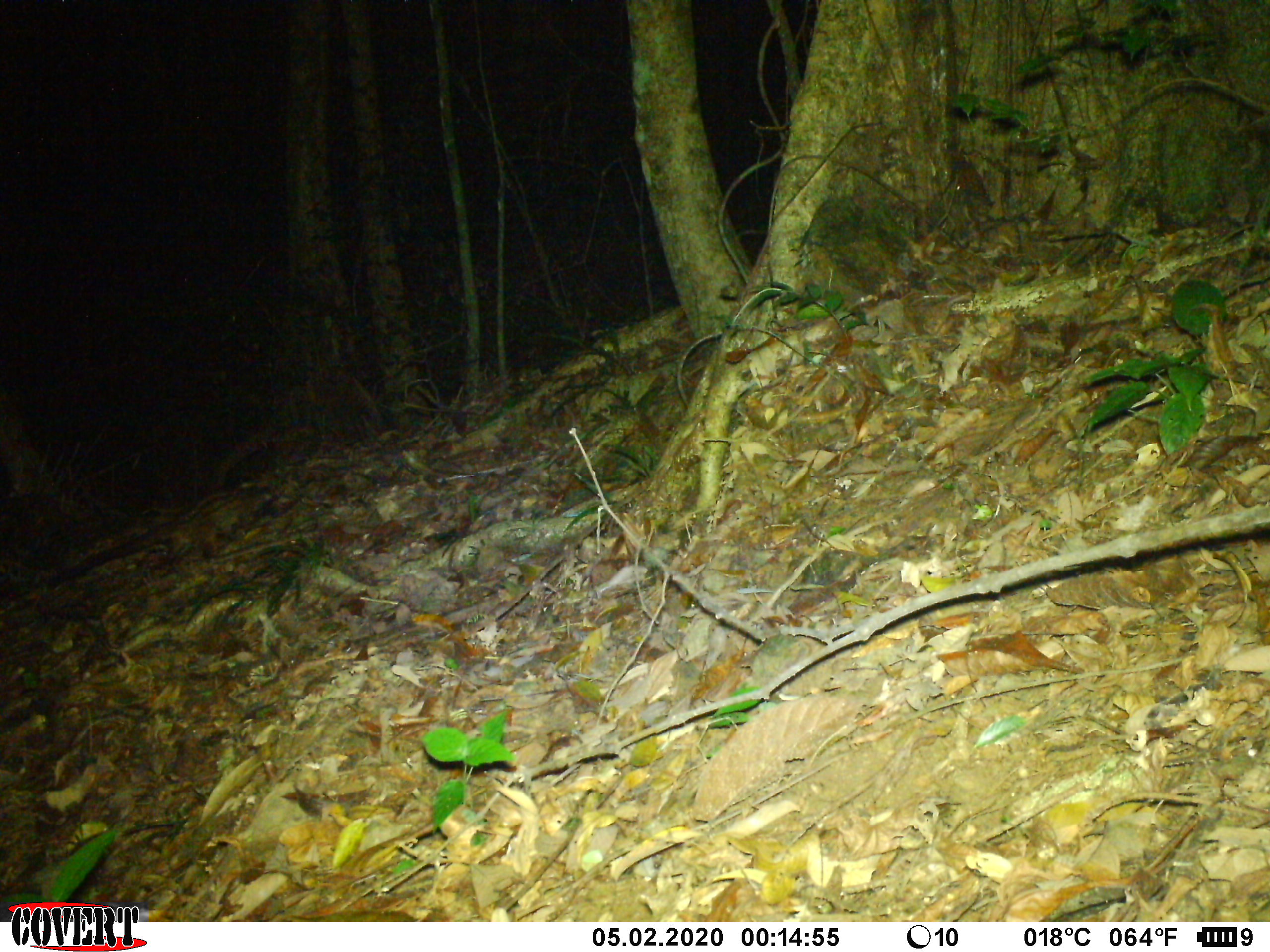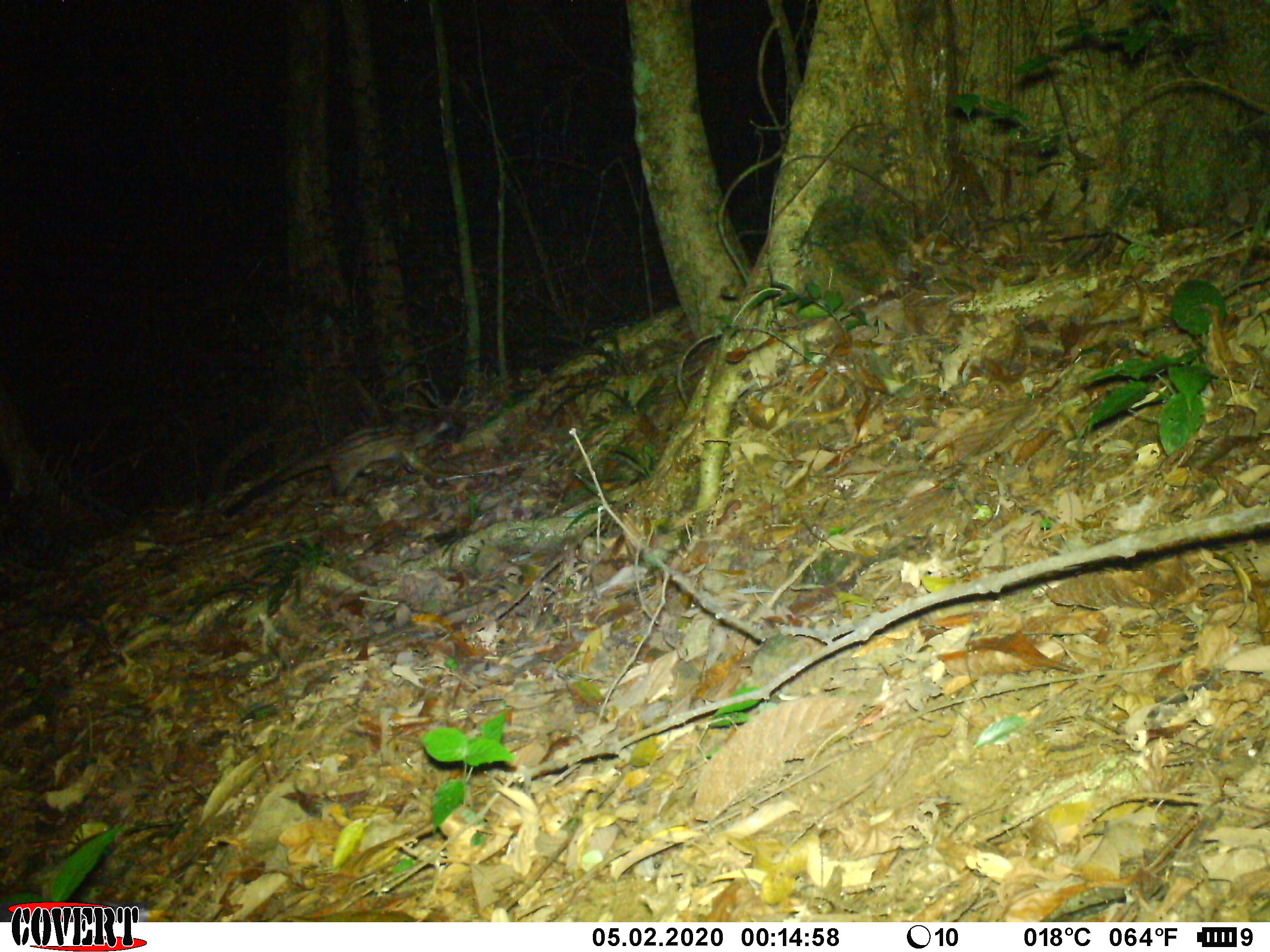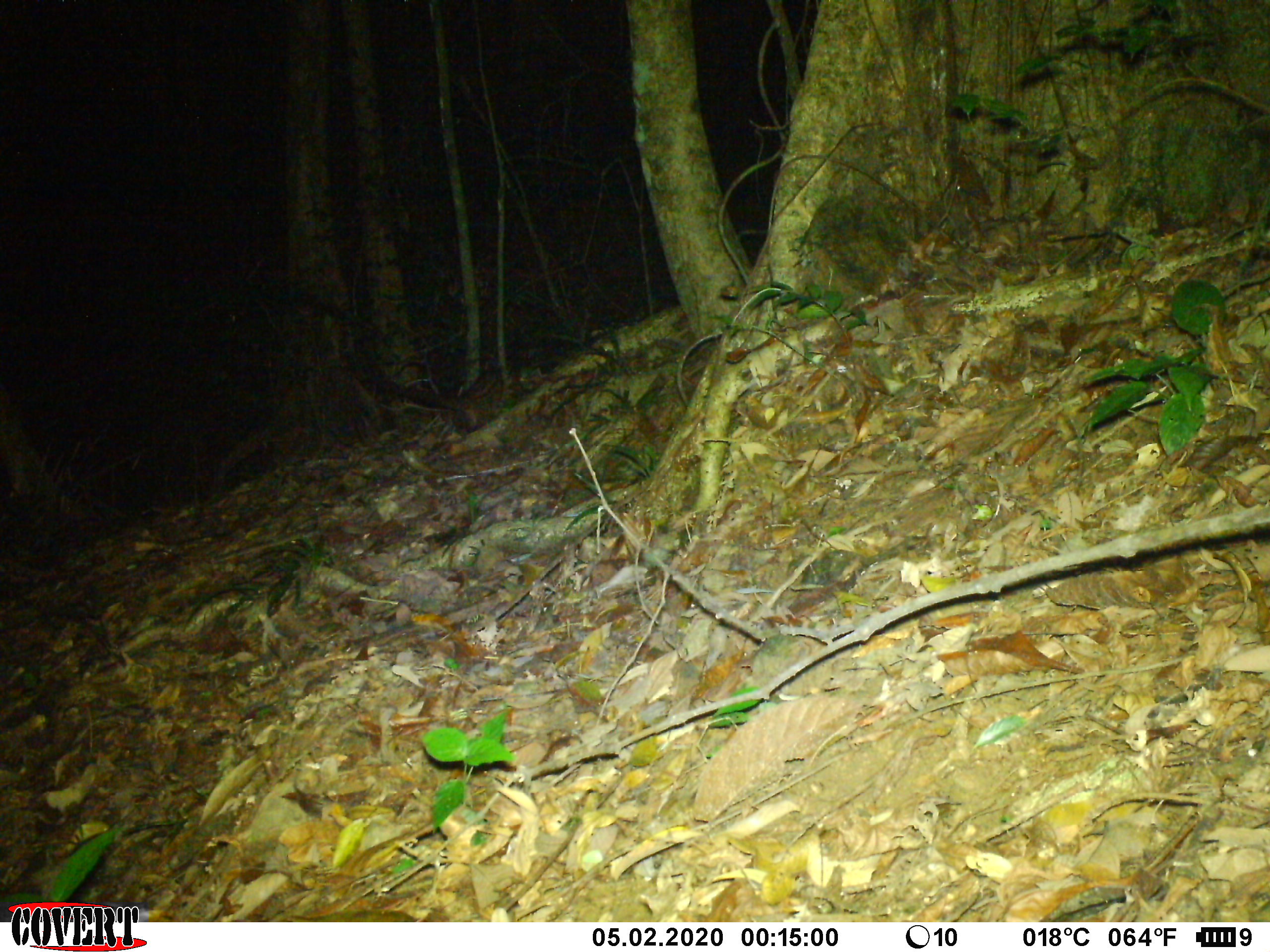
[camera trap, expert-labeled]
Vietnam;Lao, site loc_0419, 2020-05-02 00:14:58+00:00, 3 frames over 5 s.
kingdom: Animalia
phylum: Chordata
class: Mammalia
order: Carnivora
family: Viverridae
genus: Paradoxurus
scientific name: Paradoxurus hermaphroditus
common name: common palm civet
Common palm civet (Paradoxurus hermaphroditus). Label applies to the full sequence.